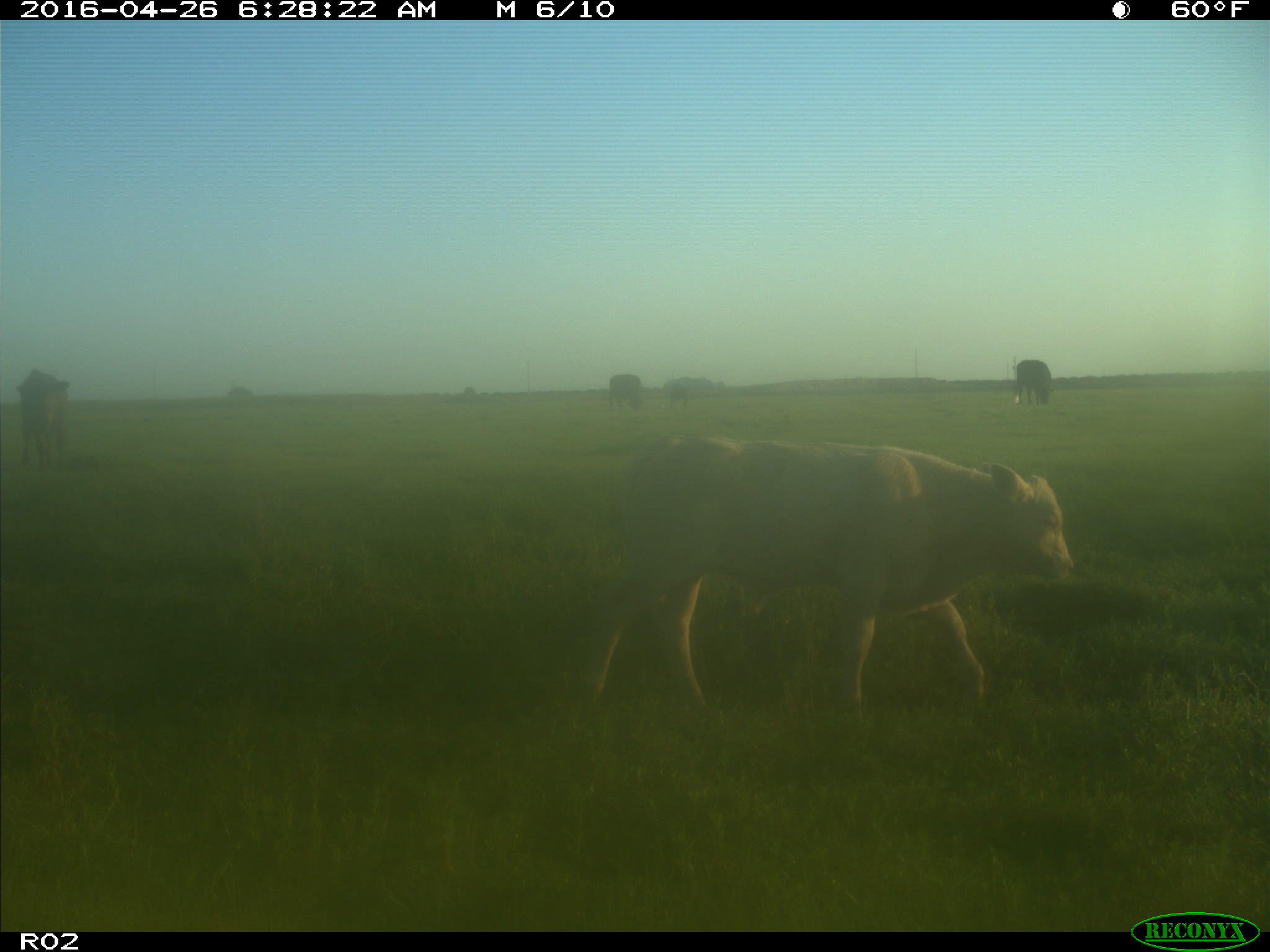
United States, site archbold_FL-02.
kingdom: Animalia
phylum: Chordata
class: Mammalia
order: Artiodactyla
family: Bovidae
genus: Bos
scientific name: Bos taurus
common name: domestic cow